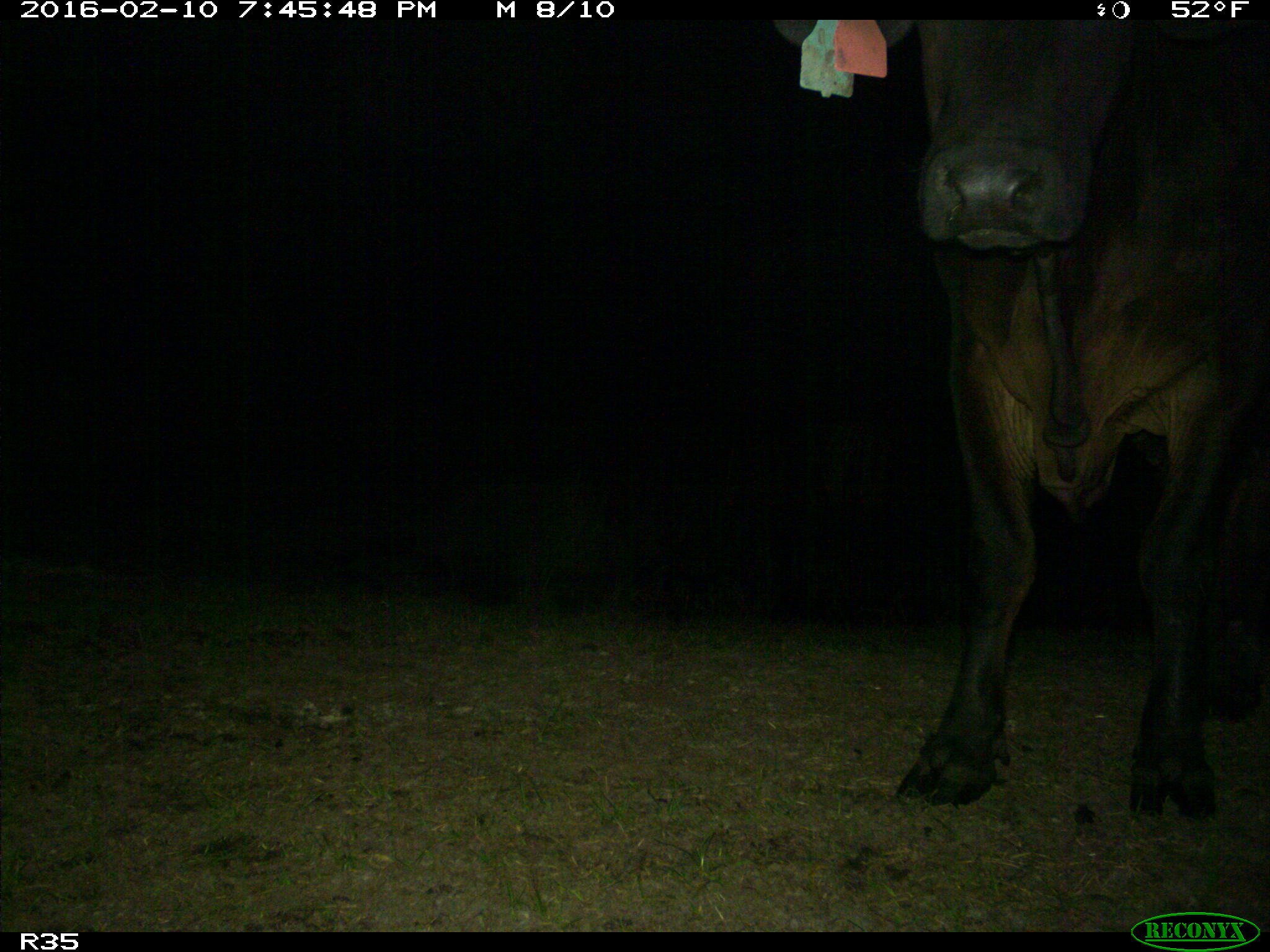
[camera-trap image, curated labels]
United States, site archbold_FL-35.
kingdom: Animalia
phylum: Chordata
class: Mammalia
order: Artiodactyla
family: Bovidae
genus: Bos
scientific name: Bos taurus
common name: domestic cow